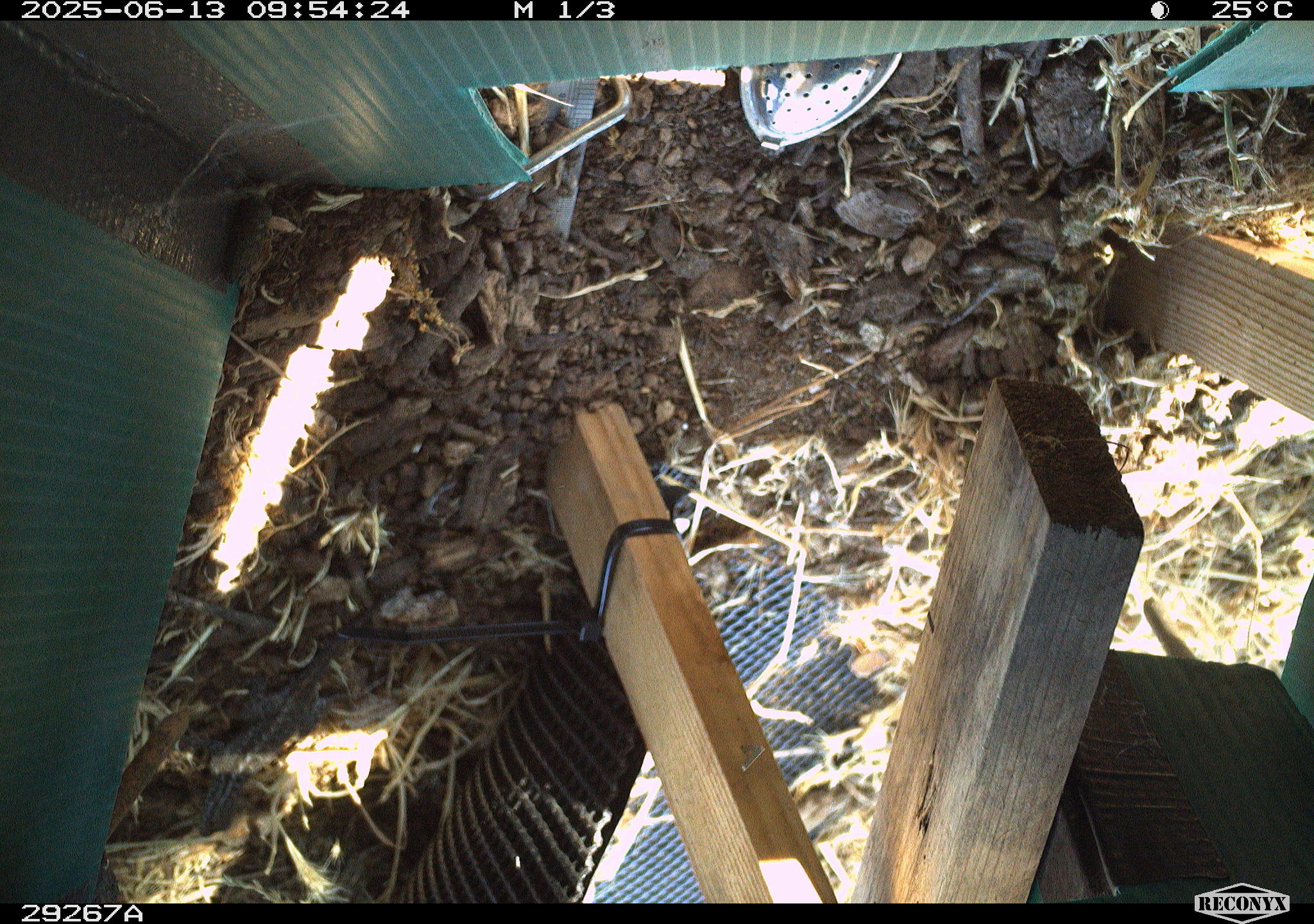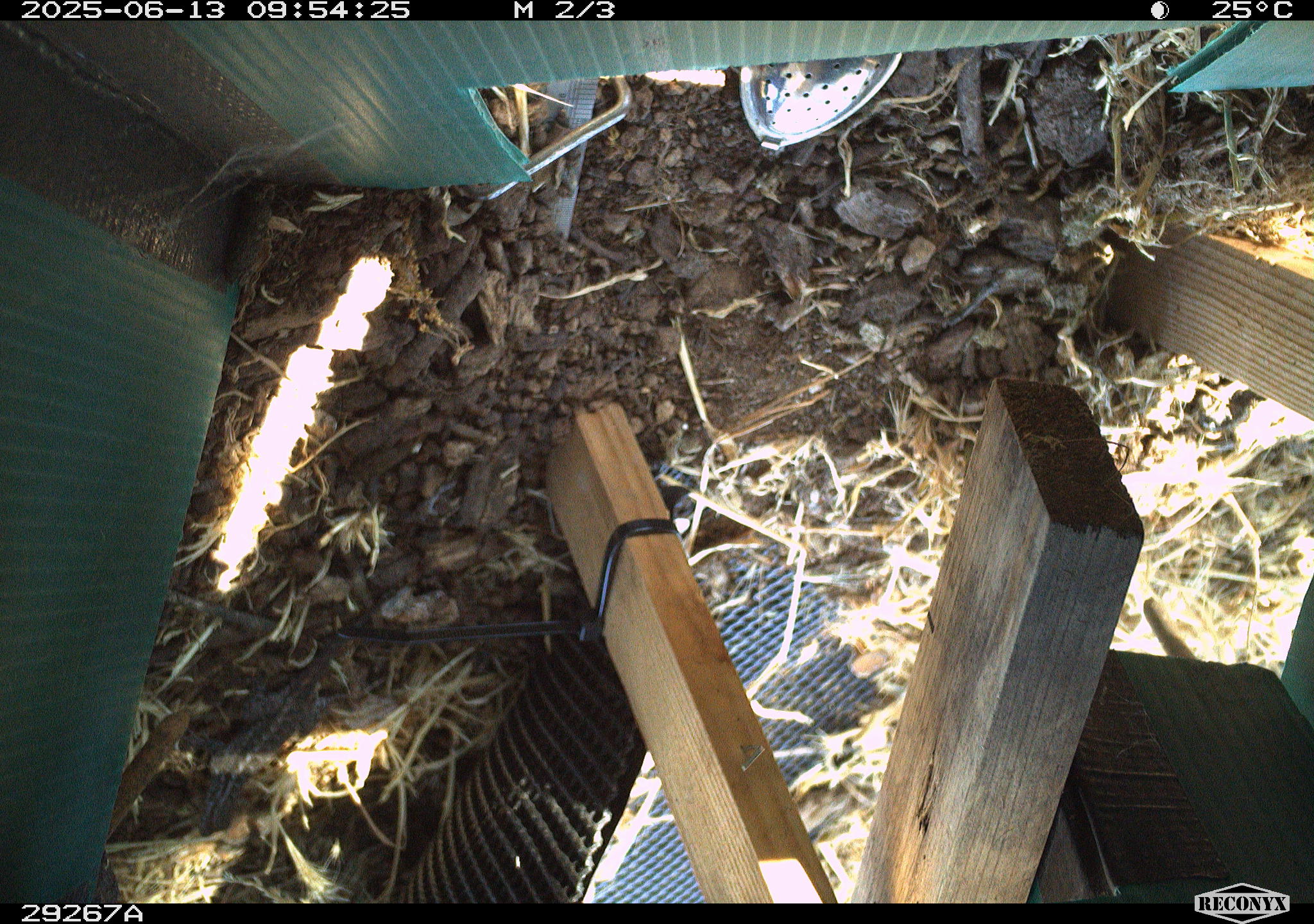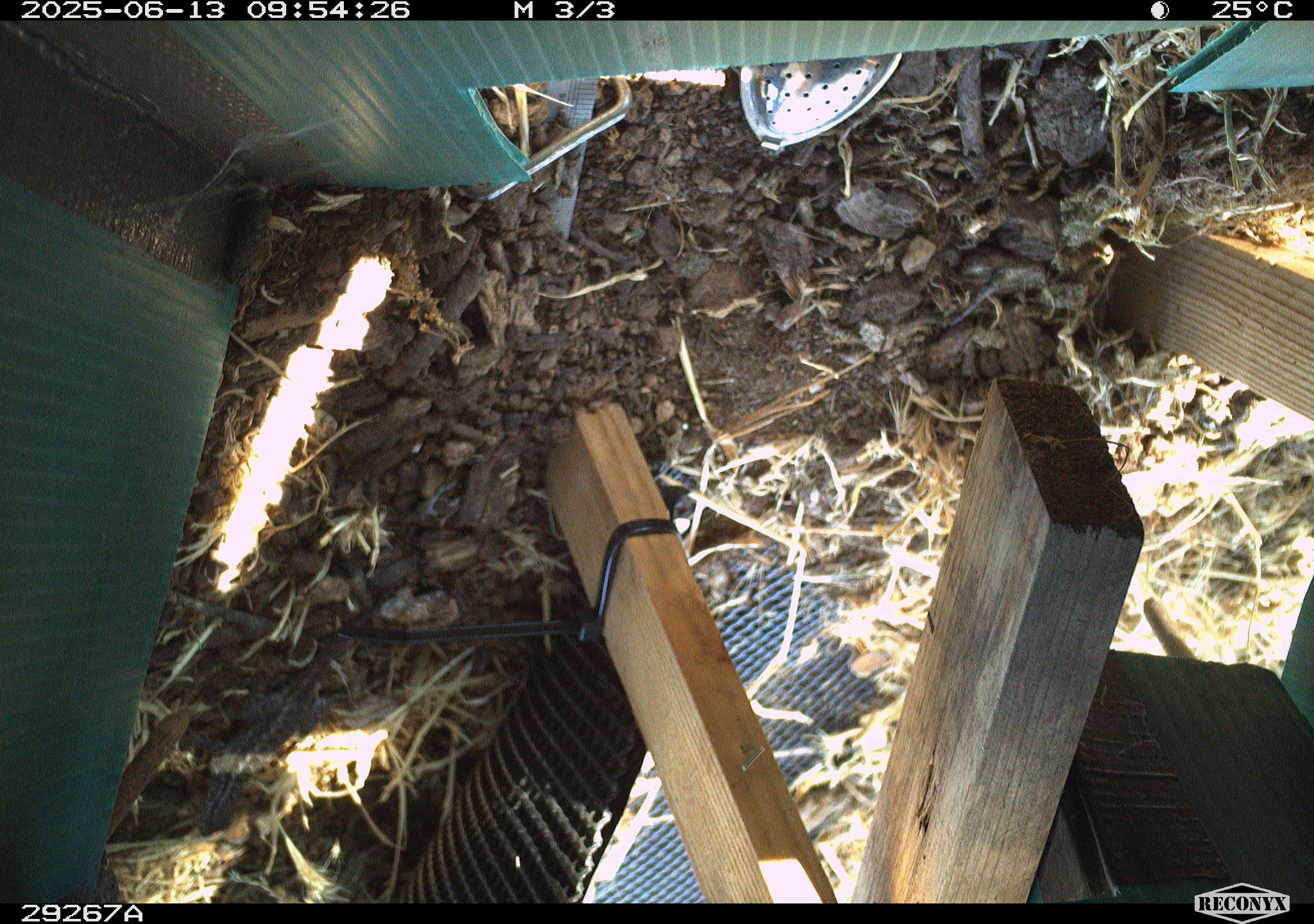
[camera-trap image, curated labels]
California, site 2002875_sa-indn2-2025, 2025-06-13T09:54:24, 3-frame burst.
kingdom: Animalia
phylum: Chordata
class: Reptilia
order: Squamata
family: Phrynosomatidae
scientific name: Phrynosomatidae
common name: north american spiny lizards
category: sceloporus/uta species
Sceloporus/uta species (north american spiny lizards) (Phrynosomatidae).